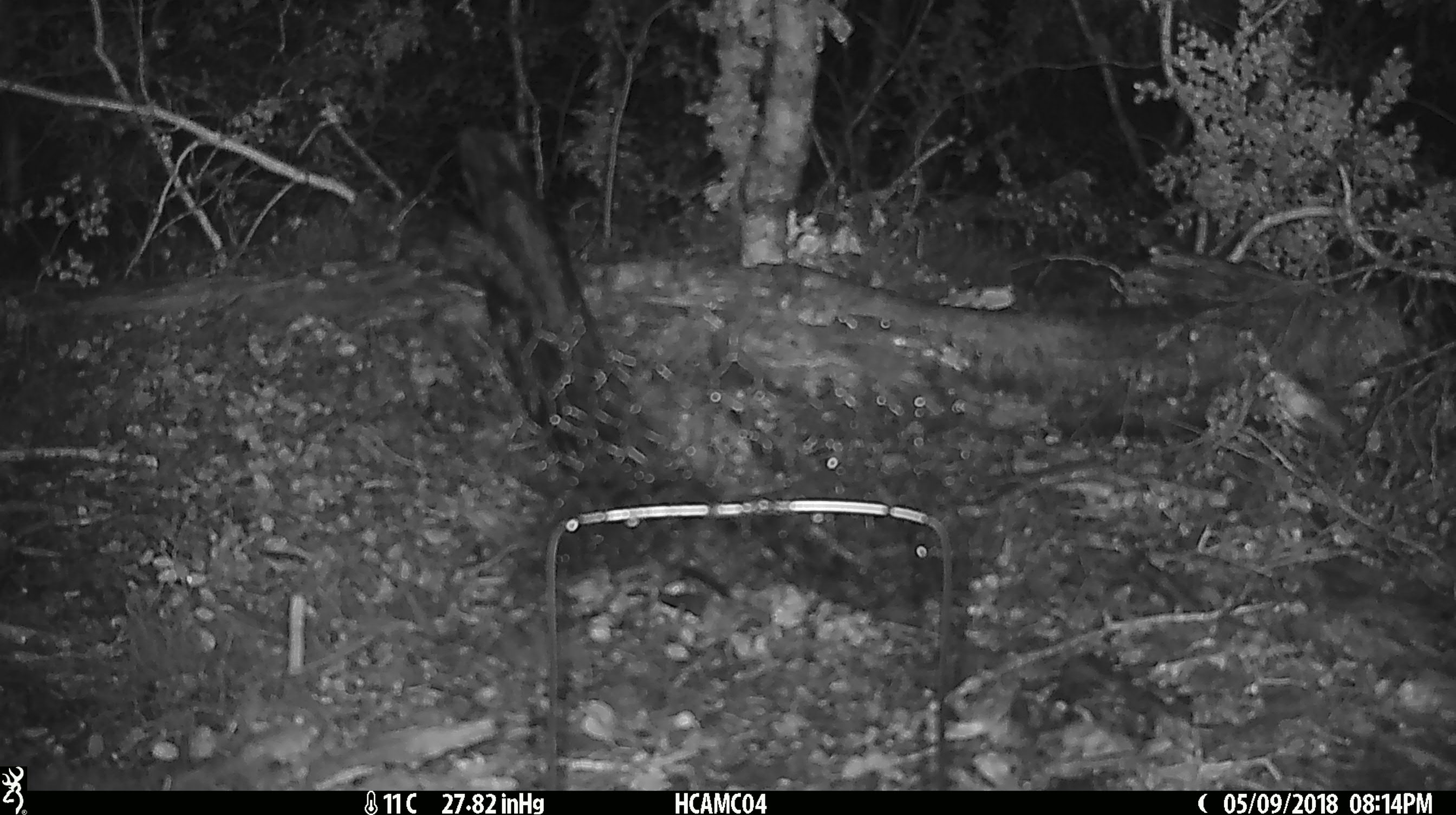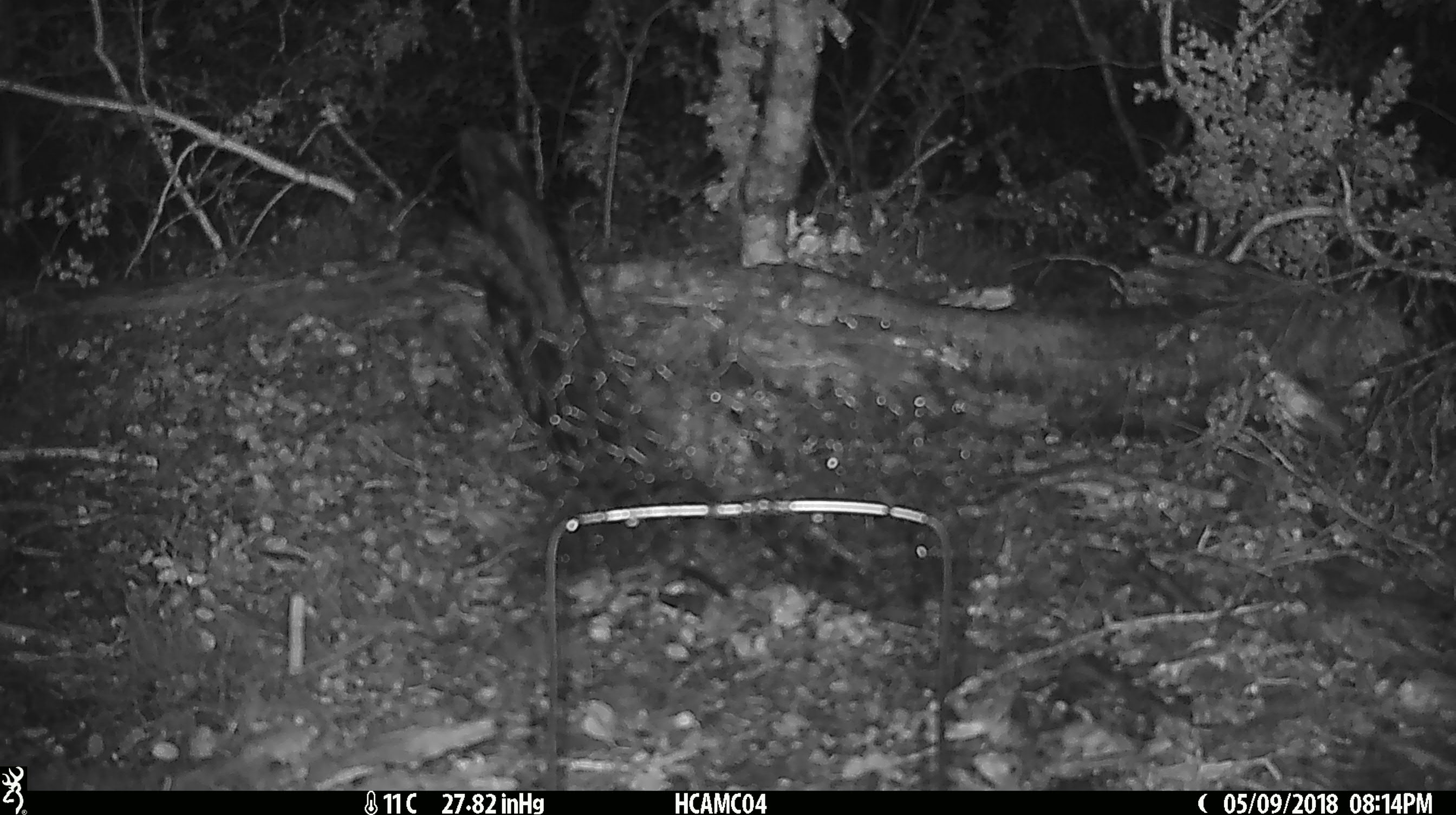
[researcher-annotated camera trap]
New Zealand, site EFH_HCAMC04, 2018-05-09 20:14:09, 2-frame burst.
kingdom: Animalia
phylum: Chordata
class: Mammalia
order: Rodentia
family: Muridae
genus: Mus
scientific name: Mus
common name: mouse